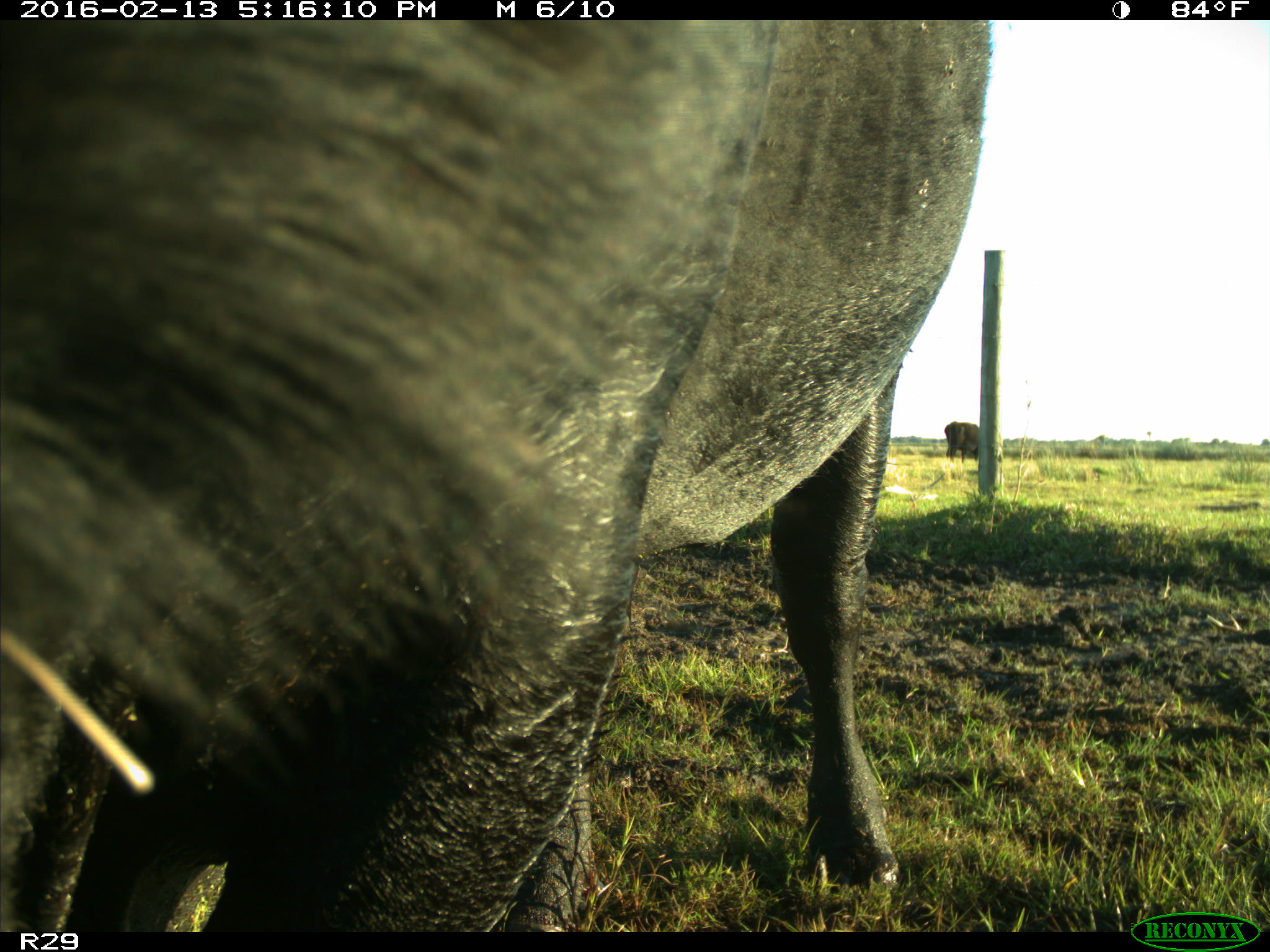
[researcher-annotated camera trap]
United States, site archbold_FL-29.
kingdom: Animalia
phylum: Chordata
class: Mammalia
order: Artiodactyla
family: Bovidae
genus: Bos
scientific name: Bos taurus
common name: domestic cow